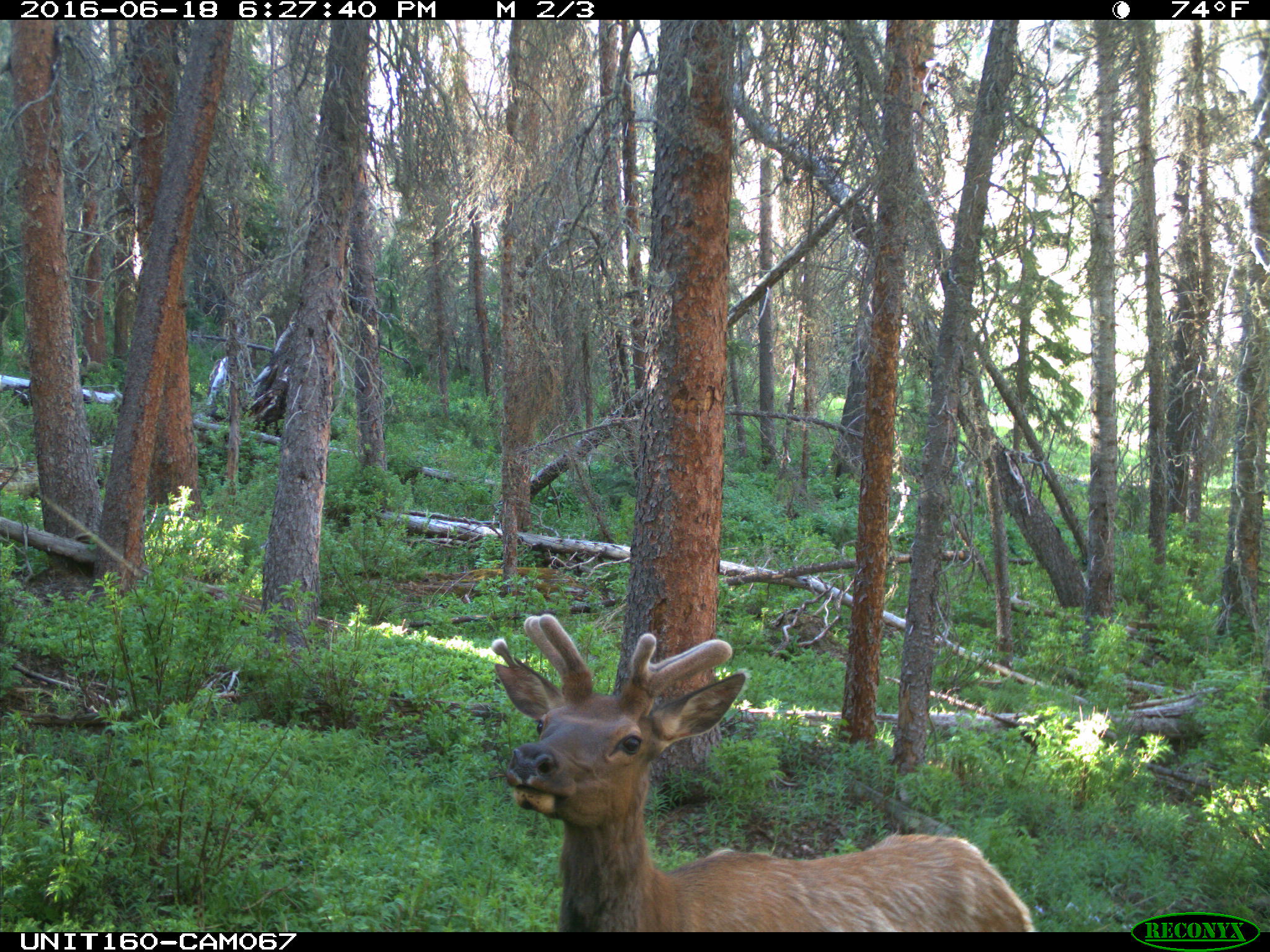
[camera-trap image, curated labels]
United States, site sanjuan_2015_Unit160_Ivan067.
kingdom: Animalia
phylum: Chordata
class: Mammalia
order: Artiodactyla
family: Cervidae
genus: Cervus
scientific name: Cervus elaphus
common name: red deer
Cervus elaphus (red deer).